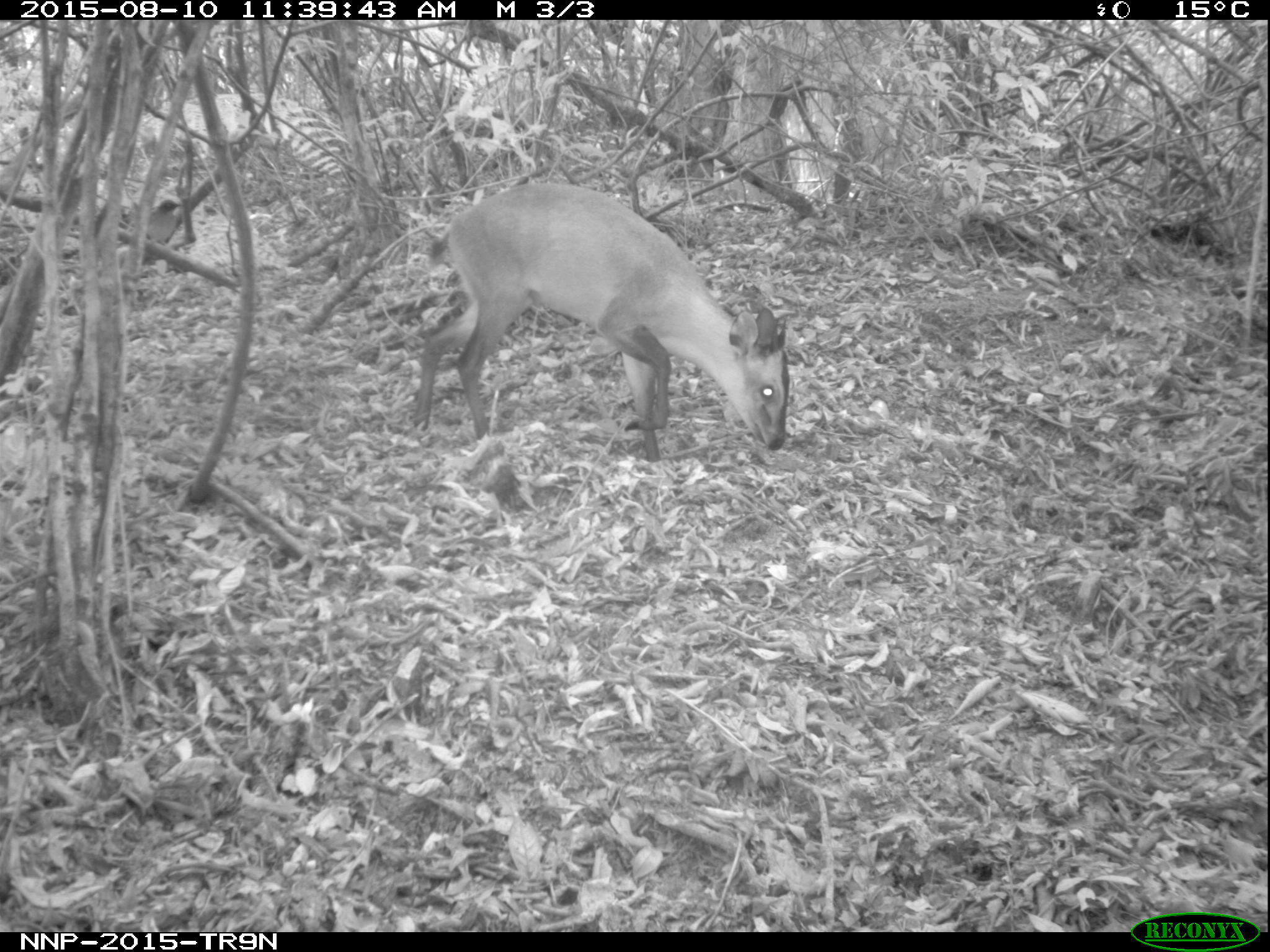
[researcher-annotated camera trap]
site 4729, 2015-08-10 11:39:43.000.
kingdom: Animalia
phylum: Chordata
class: Mammalia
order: Artiodactyla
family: Bovidae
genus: Cephalophus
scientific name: Cephalophus nigrifrons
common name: black-fronted duiker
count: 1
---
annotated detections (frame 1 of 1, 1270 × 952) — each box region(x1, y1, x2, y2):
cephalophus nigrifrons: region(412, 182, 790, 462)